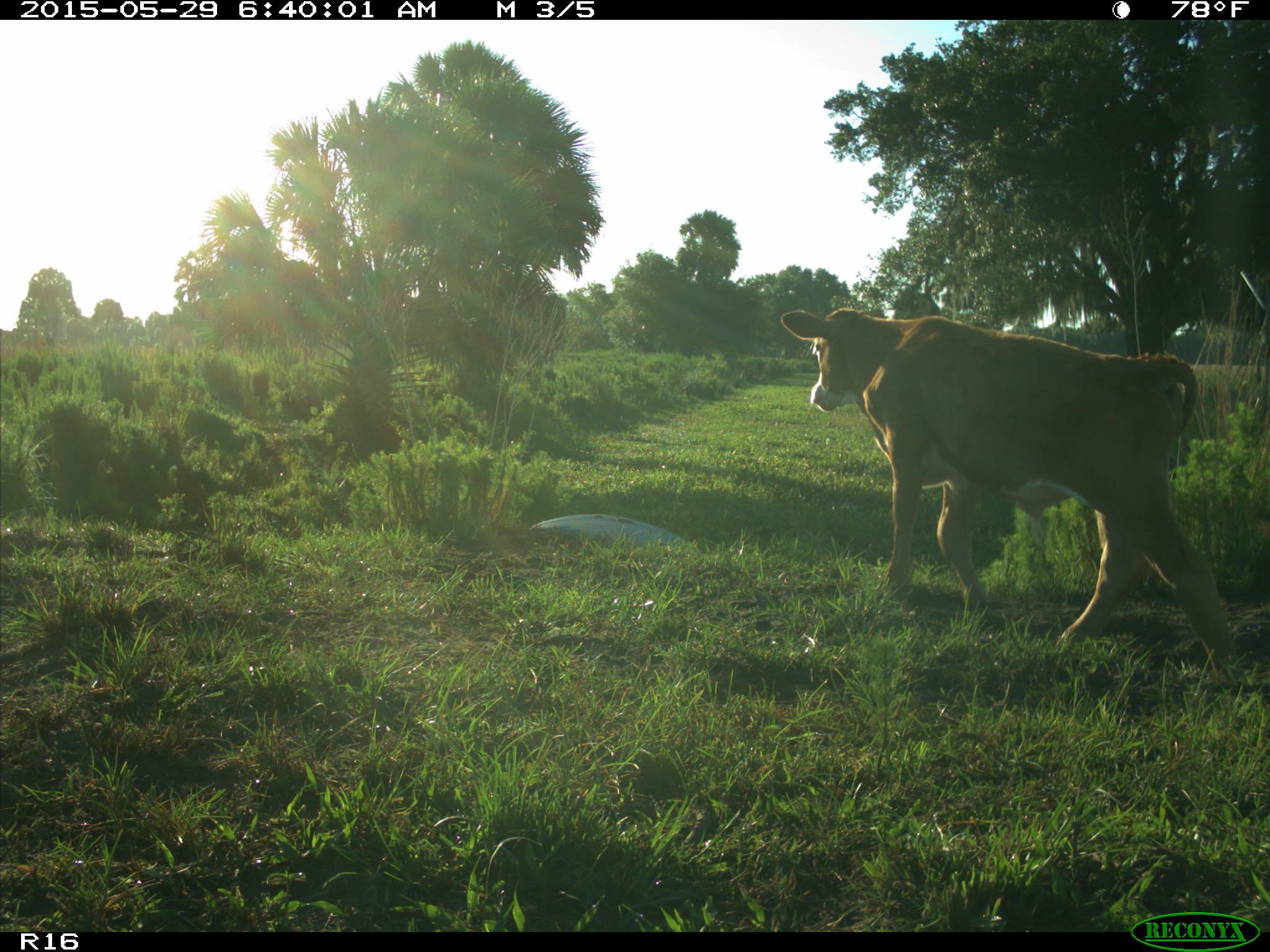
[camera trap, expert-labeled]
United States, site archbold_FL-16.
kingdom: Animalia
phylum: Chordata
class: Mammalia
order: Artiodactyla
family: Bovidae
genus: Bos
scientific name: Bos taurus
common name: domestic cow